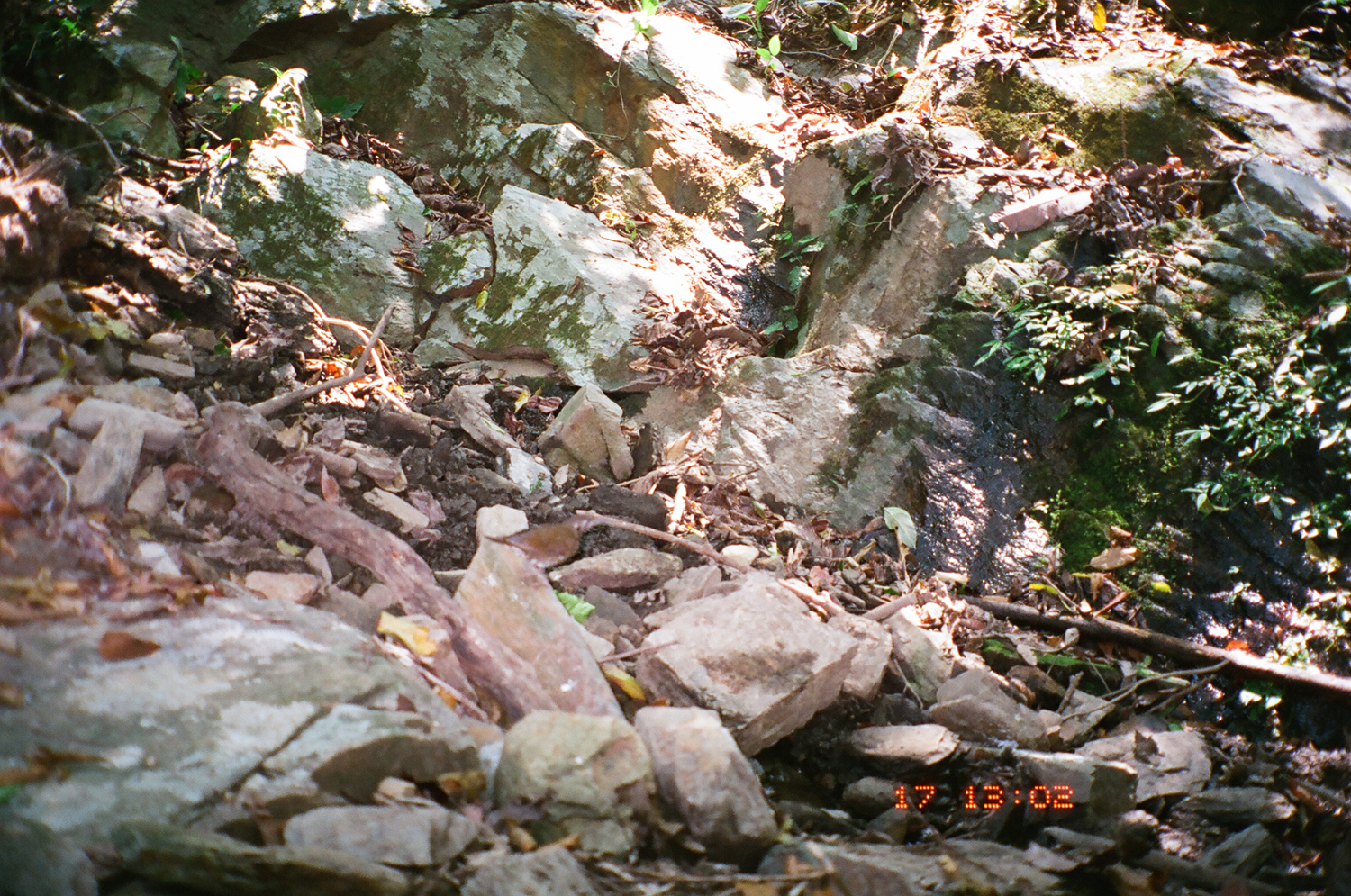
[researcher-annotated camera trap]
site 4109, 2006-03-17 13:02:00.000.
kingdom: Animalia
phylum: Chordata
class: Aves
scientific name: Aves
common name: bird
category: unknown bird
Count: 1.